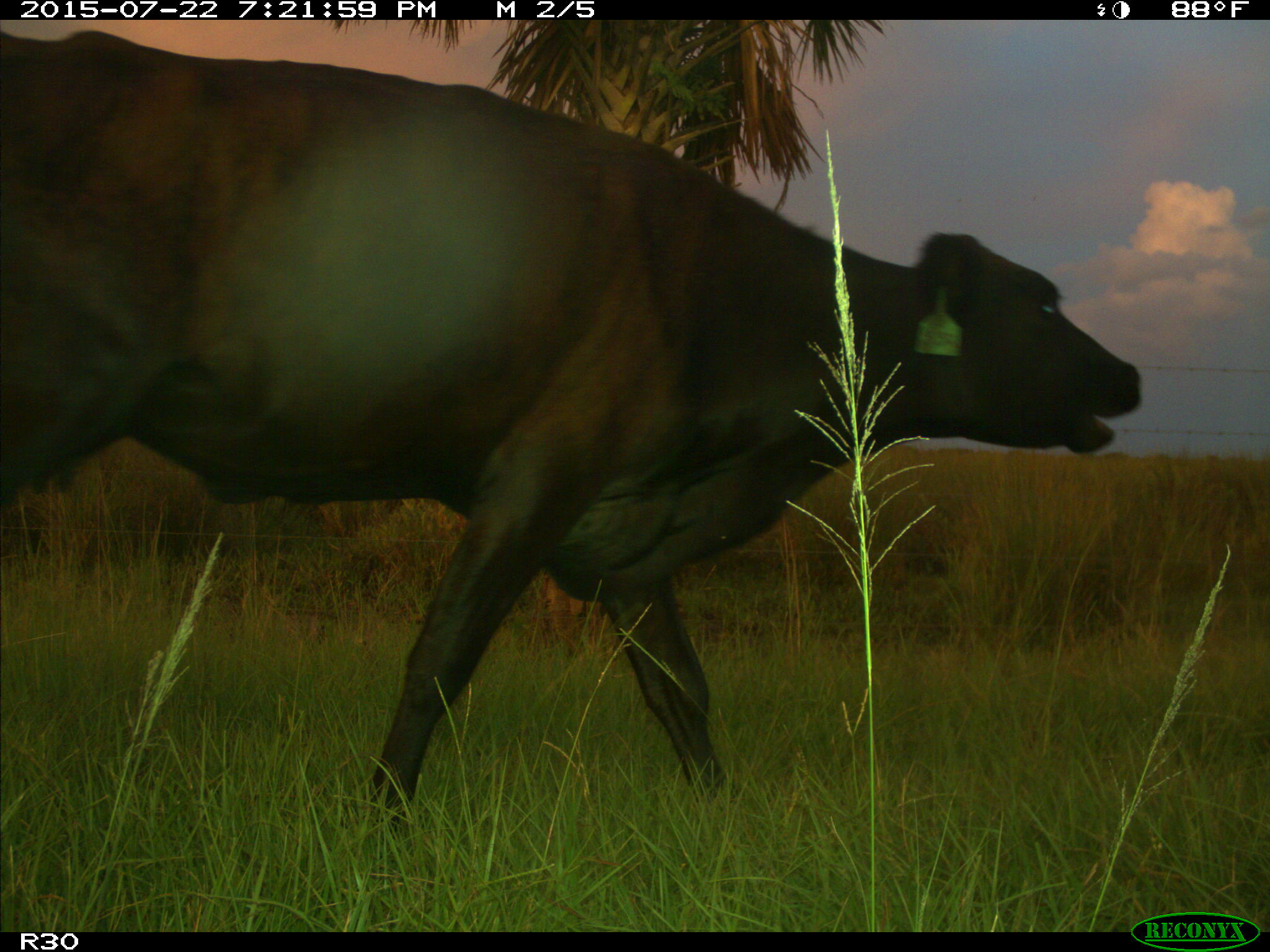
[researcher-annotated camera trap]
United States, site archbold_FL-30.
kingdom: Animalia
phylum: Chordata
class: Mammalia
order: Artiodactyla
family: Bovidae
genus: Bos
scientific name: Bos taurus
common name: domestic cow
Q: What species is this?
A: Bos taurus (domestic cow).